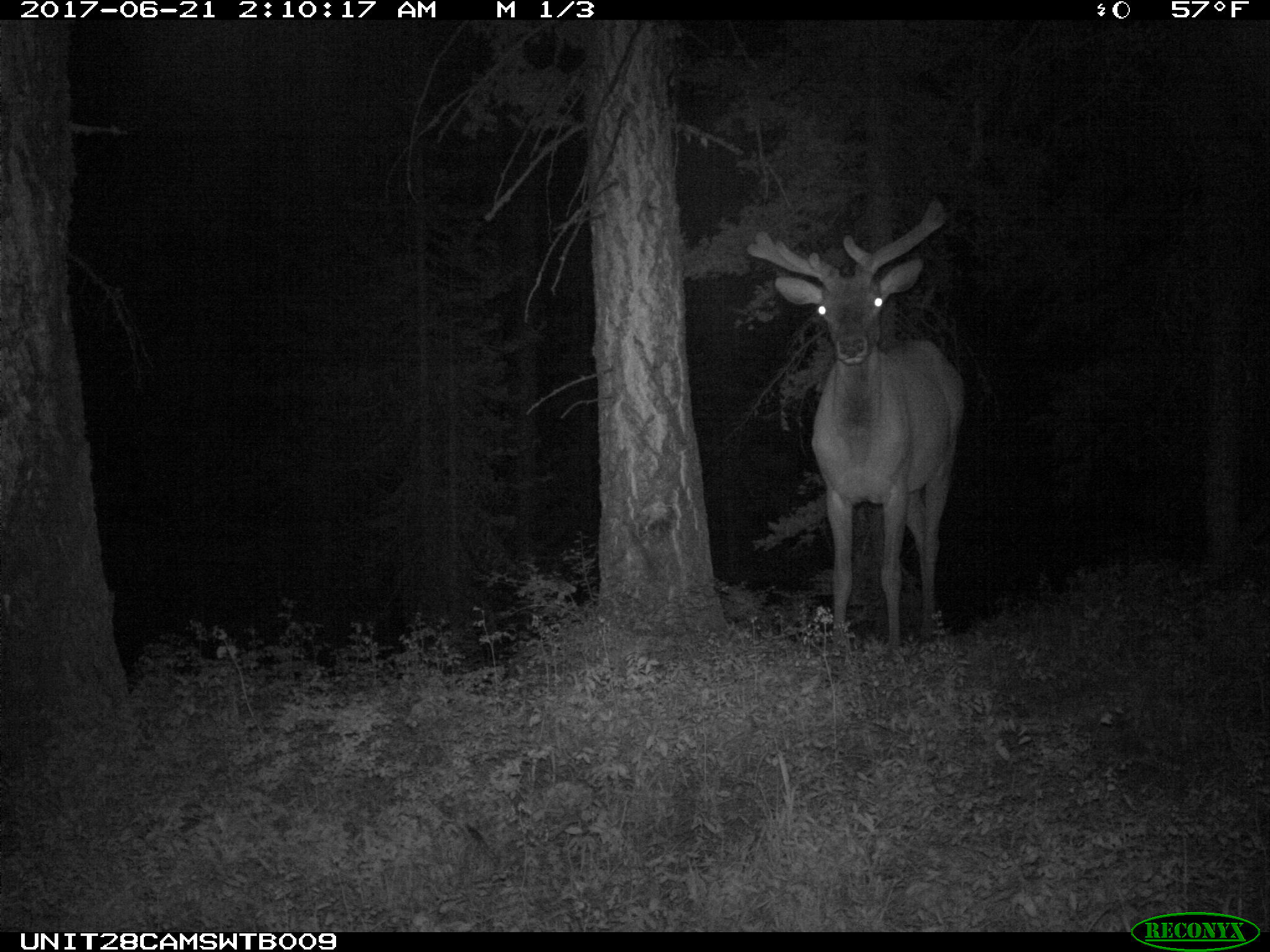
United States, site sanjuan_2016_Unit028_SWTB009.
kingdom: Animalia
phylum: Chordata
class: Mammalia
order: Artiodactyla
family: Cervidae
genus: Cervus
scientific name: Cervus elaphus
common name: red deer